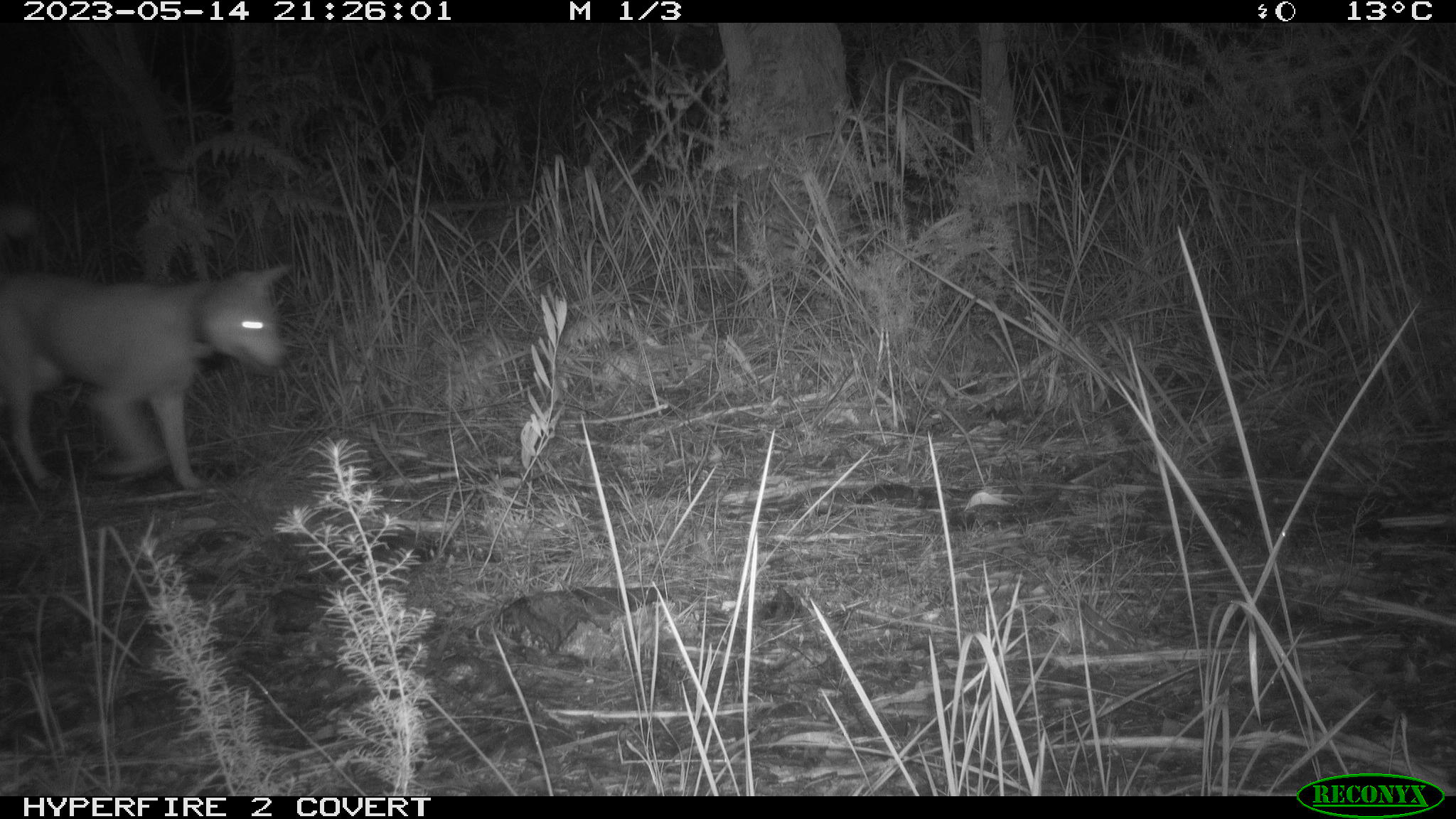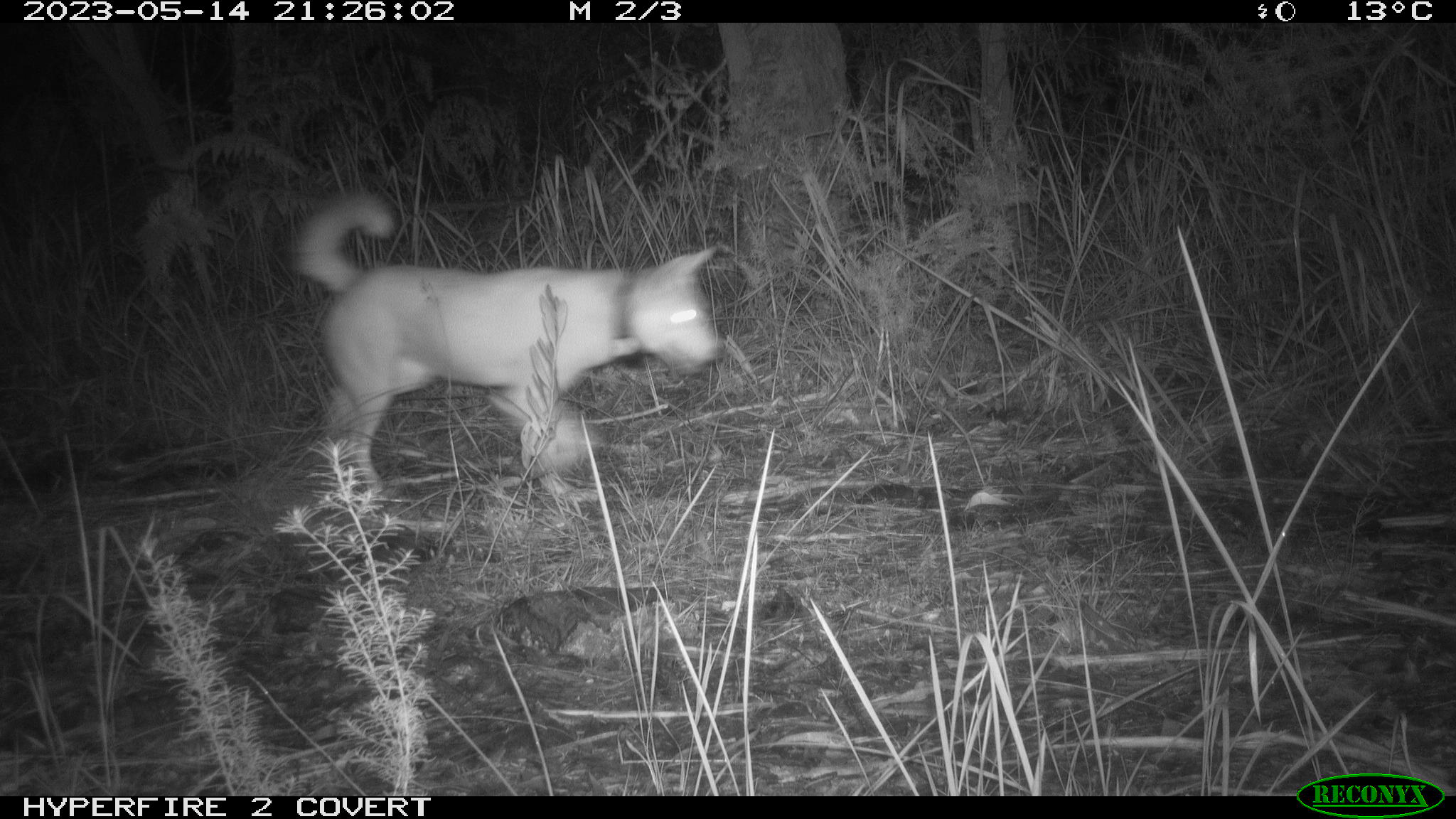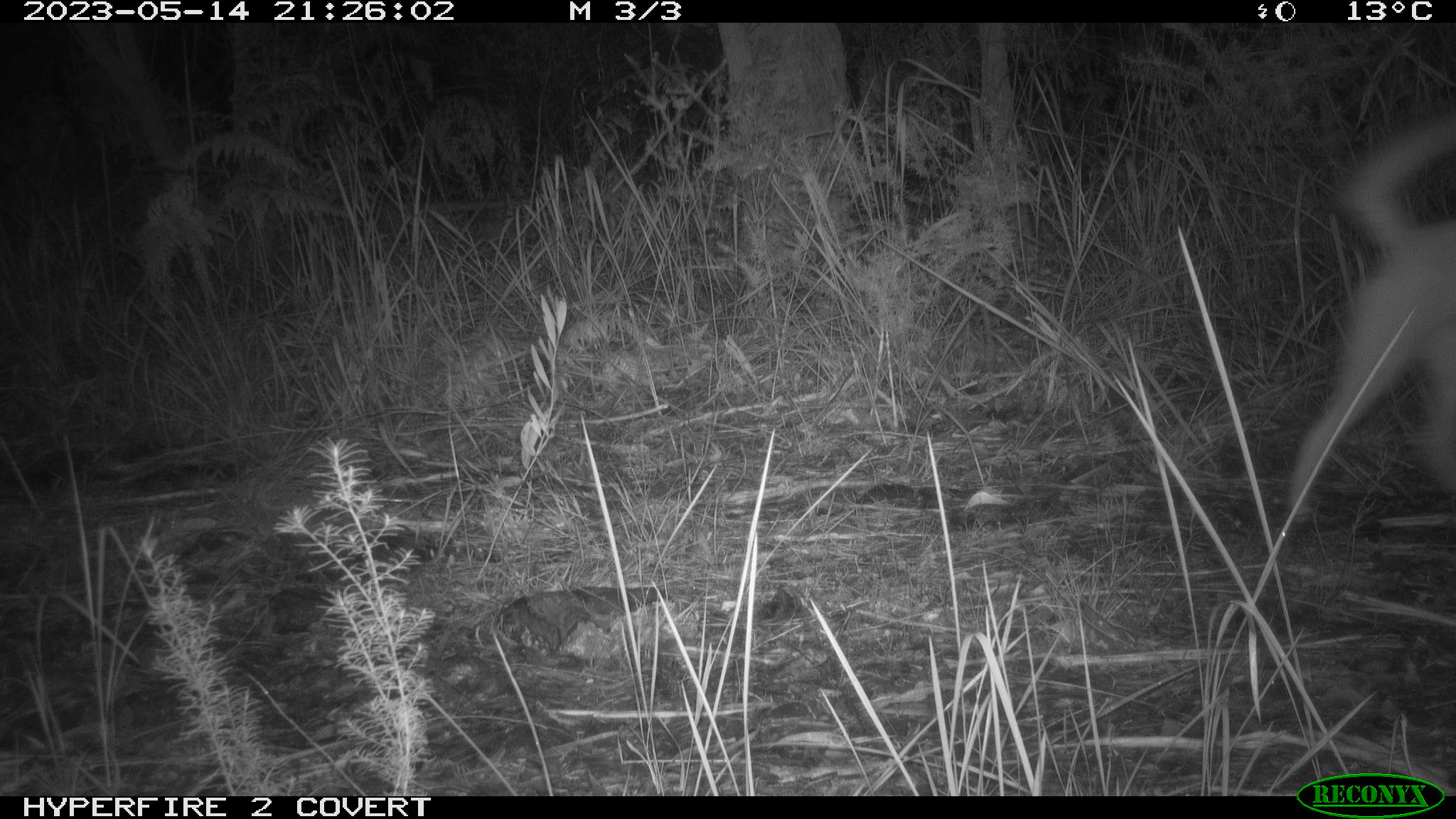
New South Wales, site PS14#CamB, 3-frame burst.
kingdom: Animalia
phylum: Chordata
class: Mammalia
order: Carnivora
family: Canidae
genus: Canis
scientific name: Canis familiaris dingo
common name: dingo